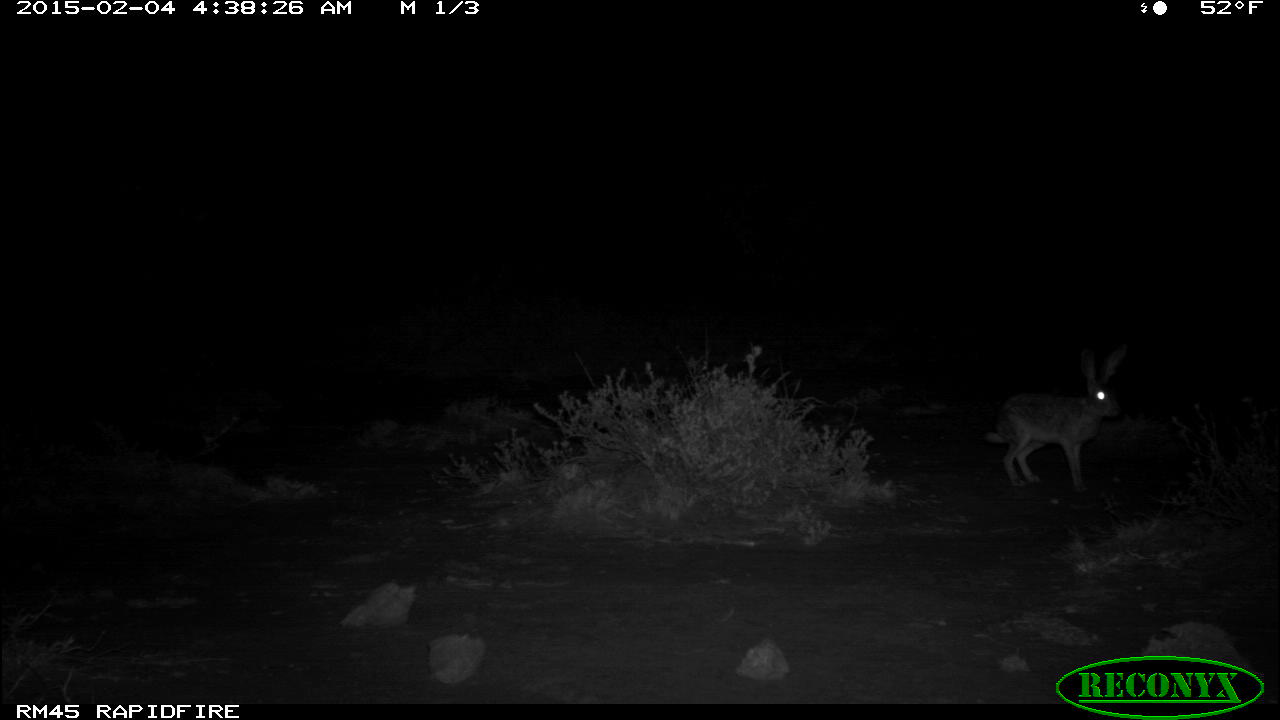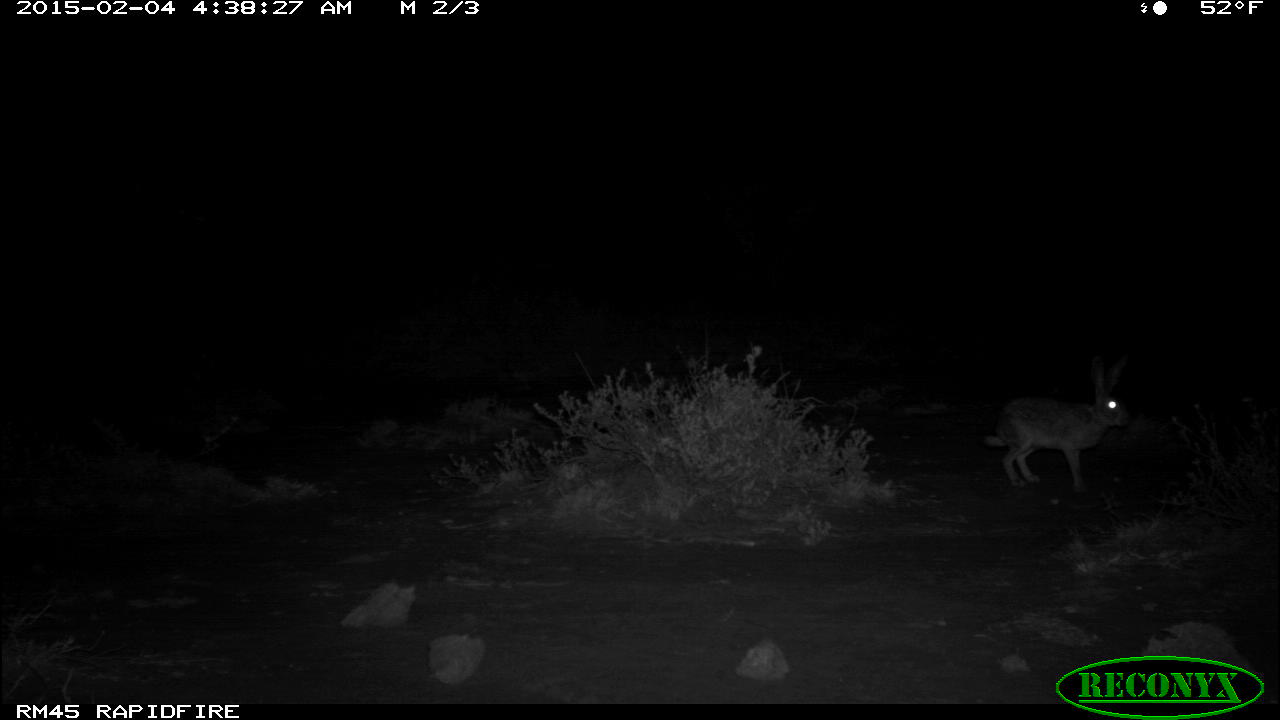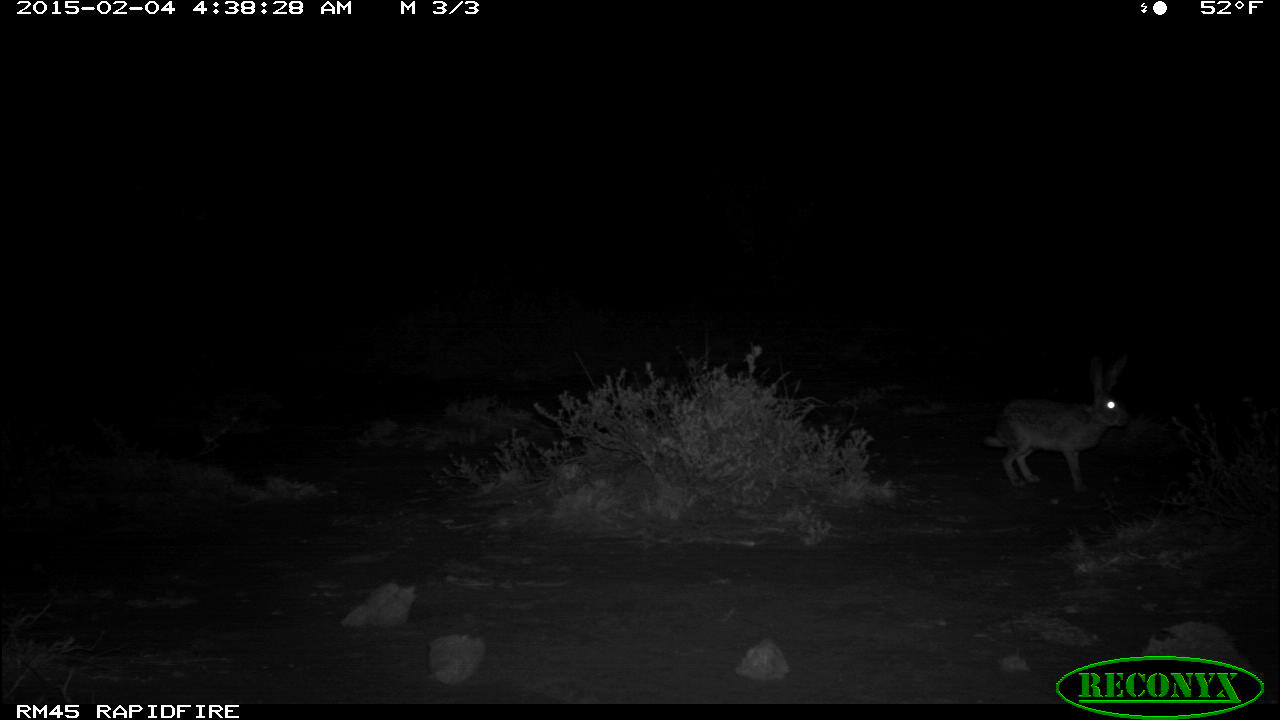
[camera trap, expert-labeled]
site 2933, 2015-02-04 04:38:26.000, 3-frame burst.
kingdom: Animalia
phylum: Chordata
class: Mammalia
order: Lagomorpha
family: Leporidae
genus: Lepus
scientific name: Lepus saxatilis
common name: scrub hare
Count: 1.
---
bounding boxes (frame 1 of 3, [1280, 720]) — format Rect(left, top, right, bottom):
lepus saxatilis: Rect(983, 342, 1130, 494)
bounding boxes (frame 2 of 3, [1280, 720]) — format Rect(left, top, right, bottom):
lepus saxatilis: Rect(986, 362, 1132, 489)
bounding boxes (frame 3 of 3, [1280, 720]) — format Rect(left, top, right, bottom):
lepus saxatilis: Rect(983, 354, 1130, 499)